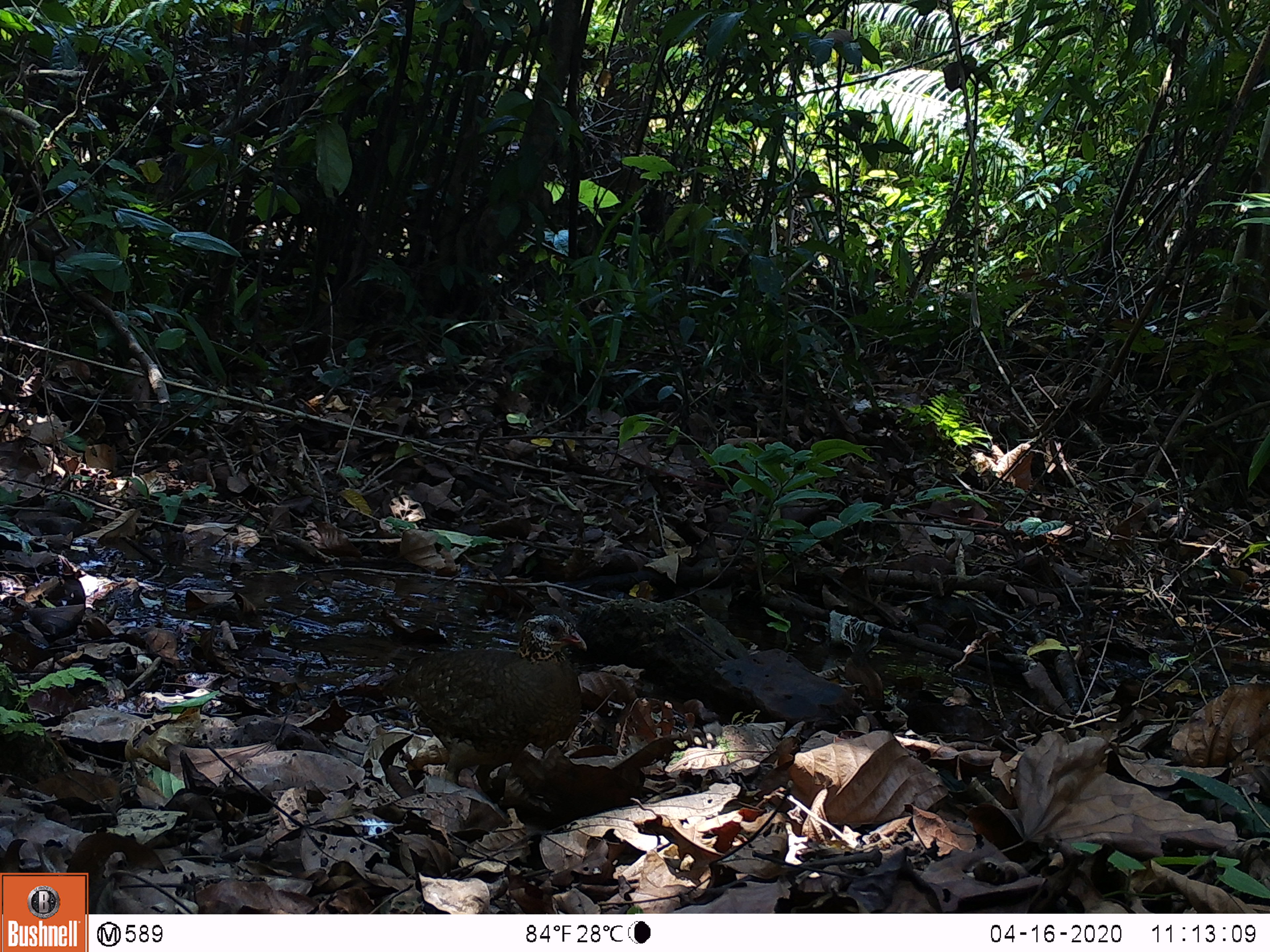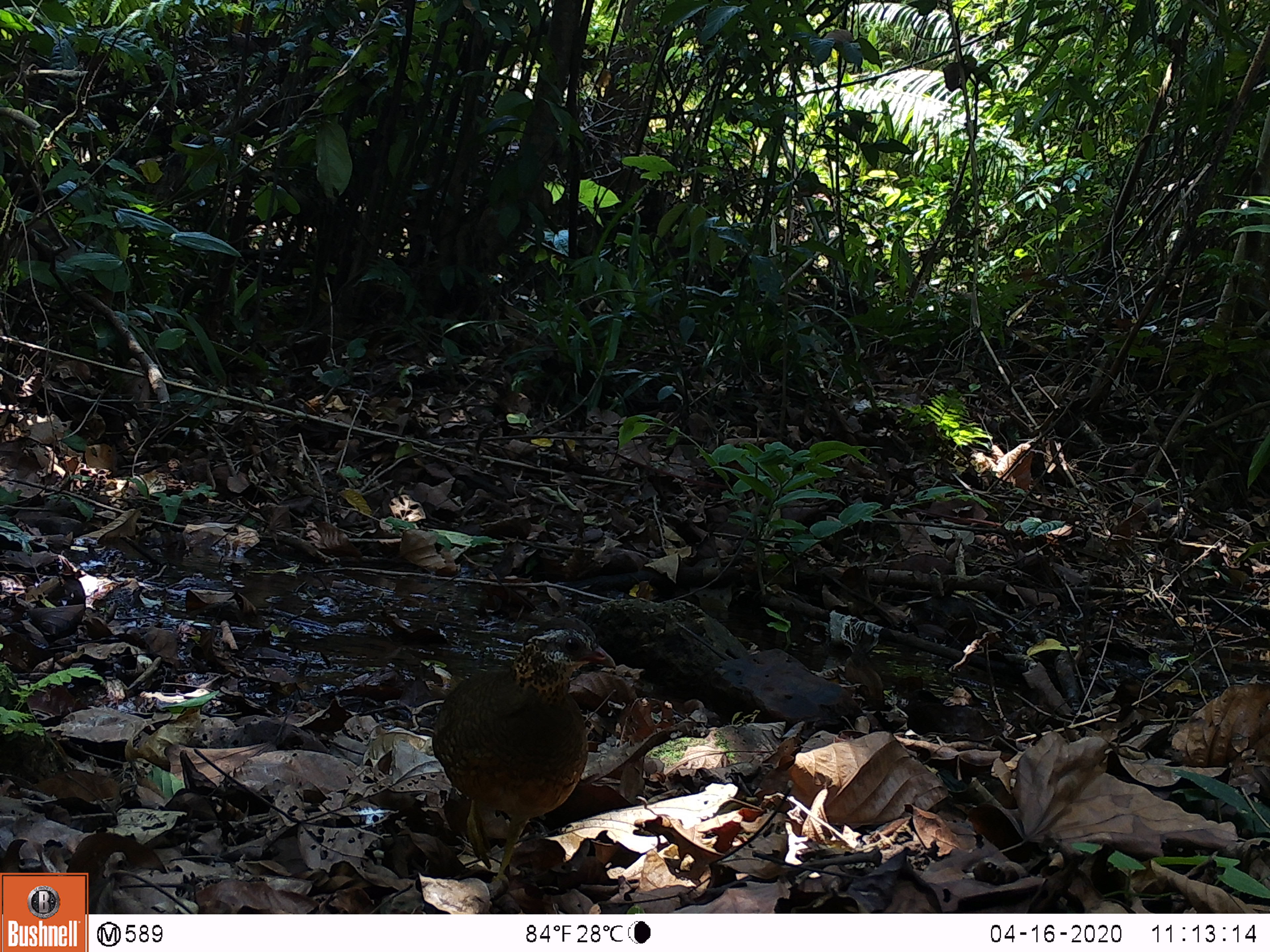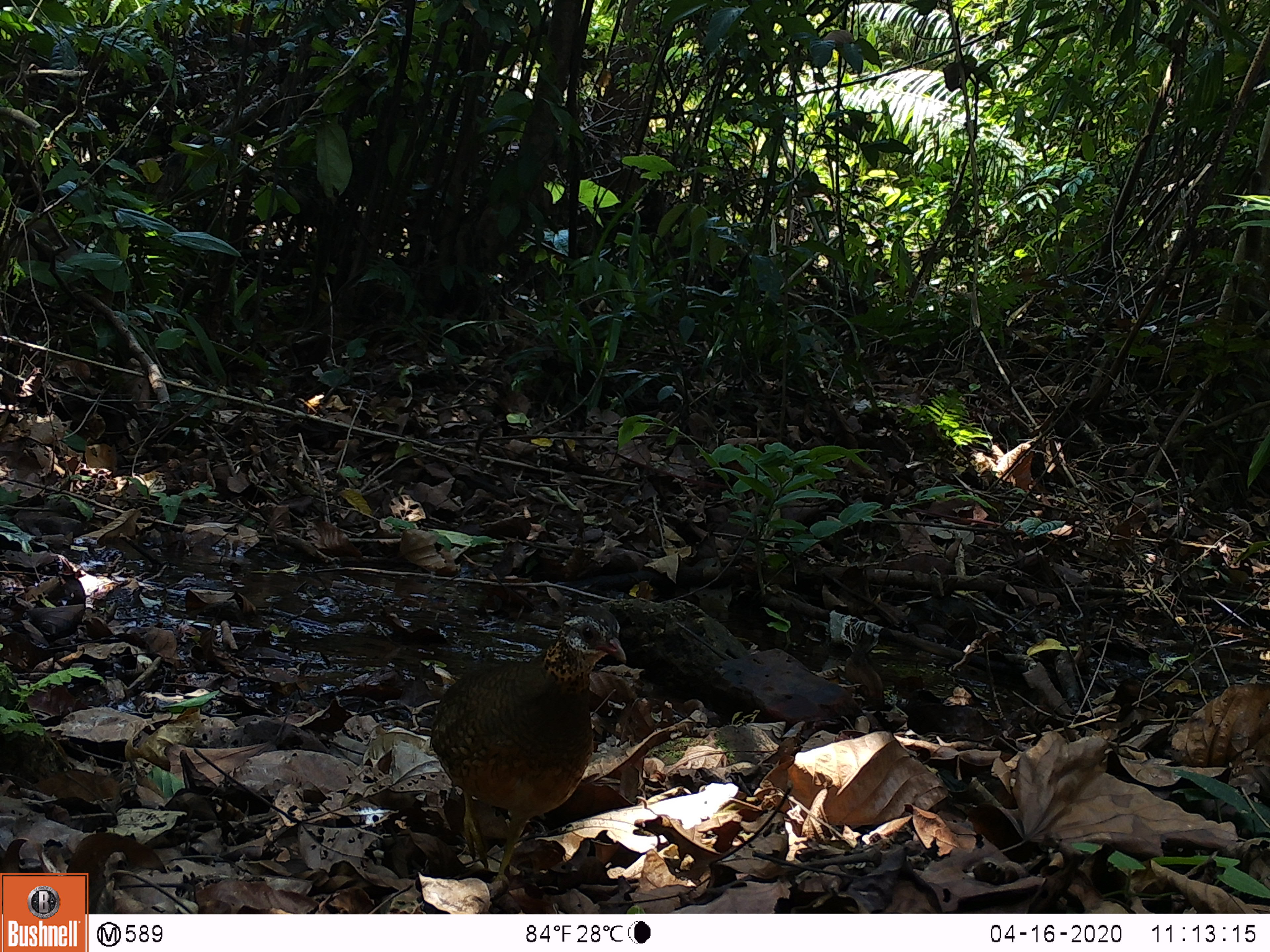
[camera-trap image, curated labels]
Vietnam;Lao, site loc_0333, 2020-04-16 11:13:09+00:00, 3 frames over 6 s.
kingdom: Animalia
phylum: Chordata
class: Aves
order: Galliformes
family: Phasianidae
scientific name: Phasianidae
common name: partridge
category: unidentified partridge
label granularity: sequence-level